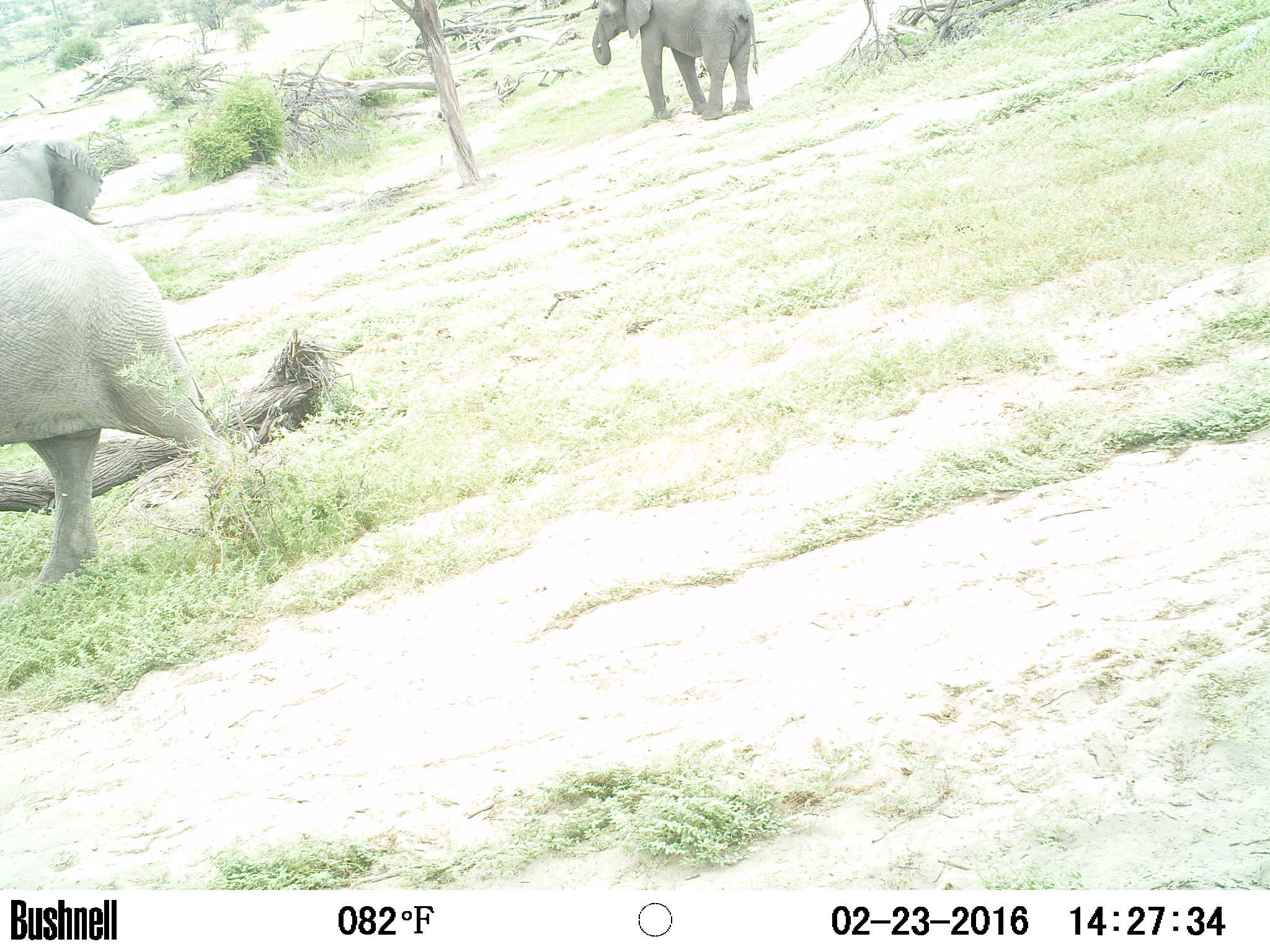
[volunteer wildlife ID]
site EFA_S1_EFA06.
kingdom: Animalia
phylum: Chordata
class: Mammalia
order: Proboscidea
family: Elephantidae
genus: Loxodonta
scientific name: Loxodonta africana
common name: african bush elephant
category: elephant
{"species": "elephant (african bush elephant) (Loxodonta africana)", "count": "3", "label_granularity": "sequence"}